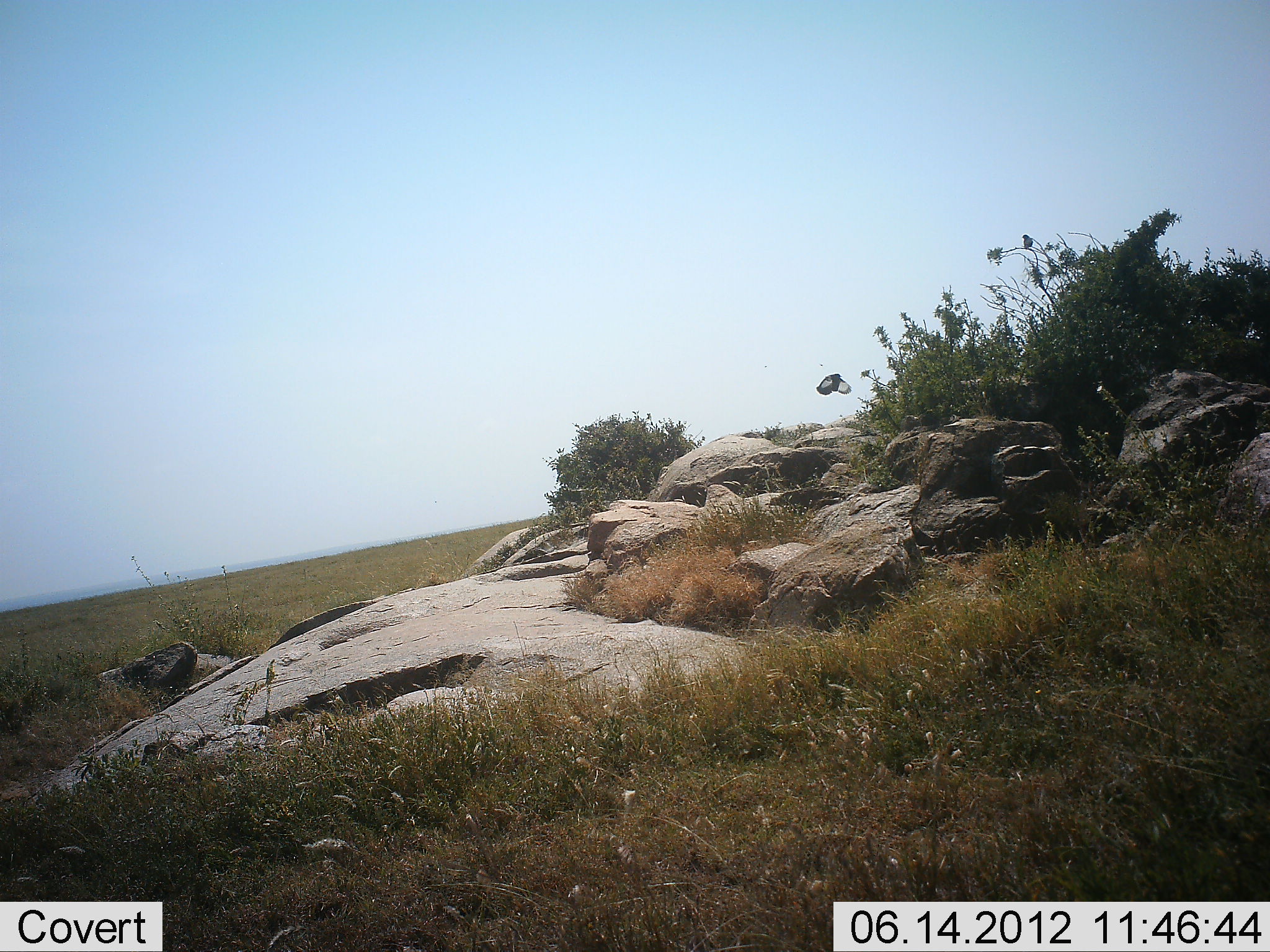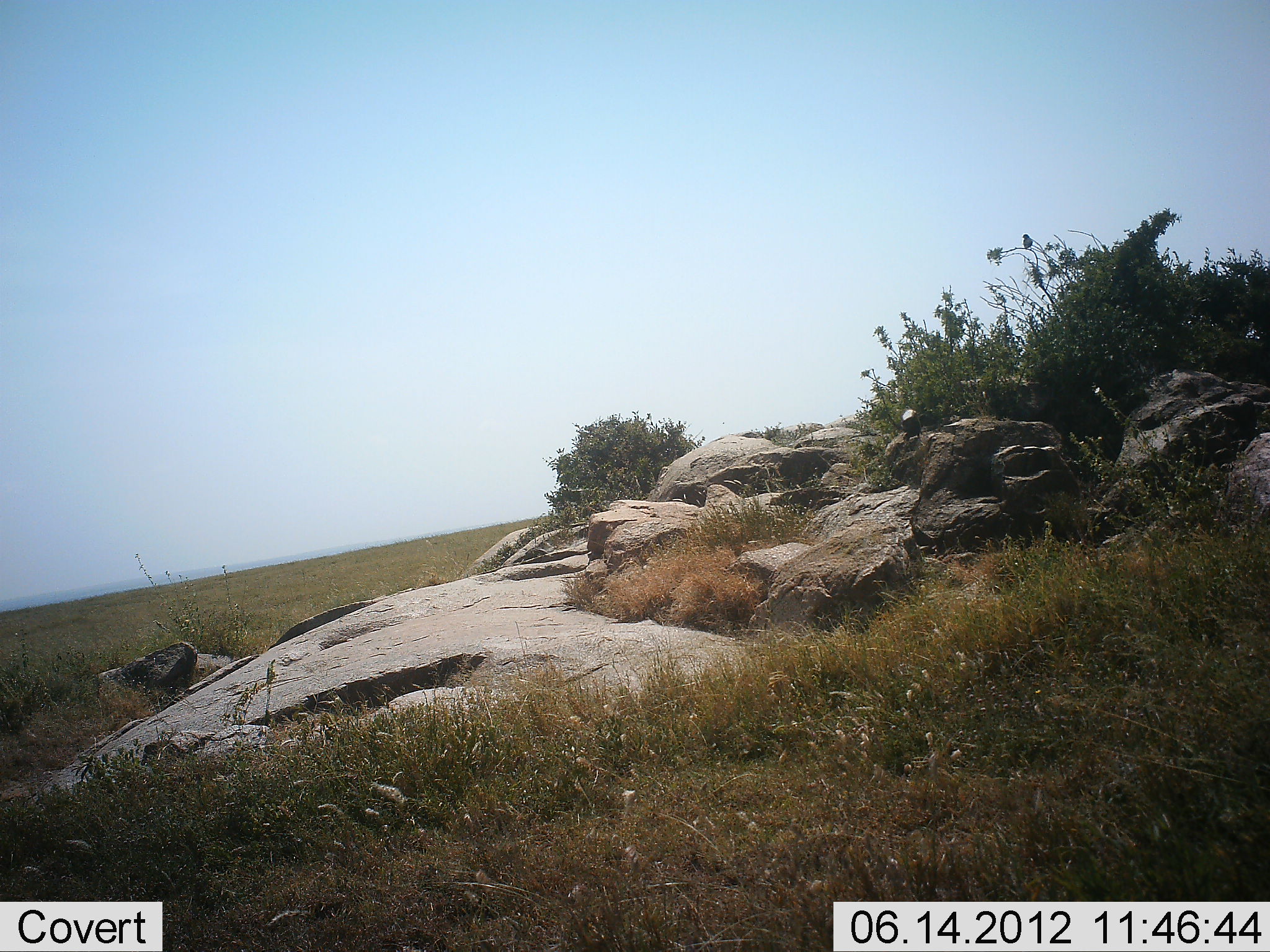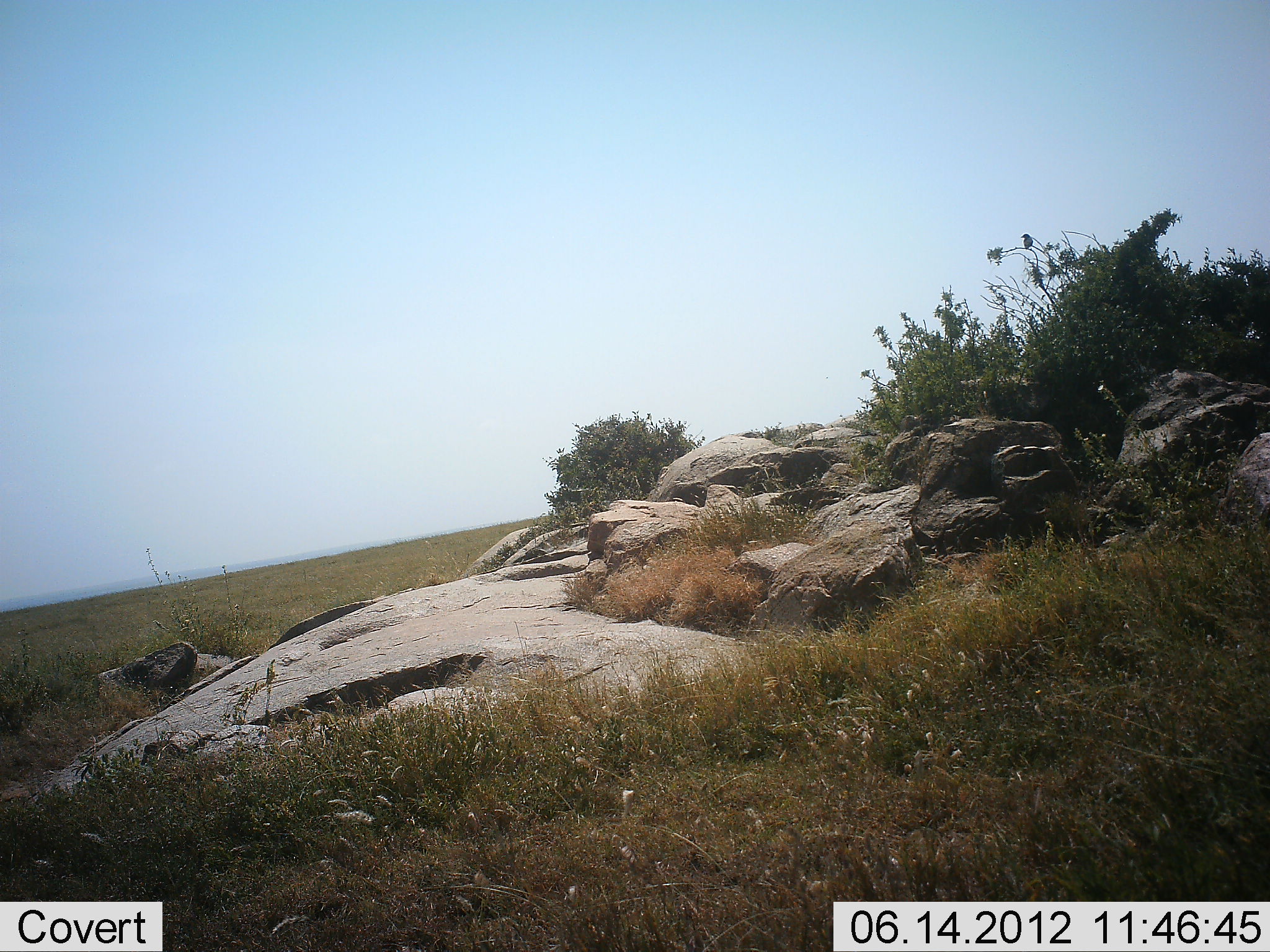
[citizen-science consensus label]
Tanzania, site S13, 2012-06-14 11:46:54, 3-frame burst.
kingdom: Animalia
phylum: Chordata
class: Aves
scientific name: Aves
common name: bird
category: otherbird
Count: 1.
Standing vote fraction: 10%.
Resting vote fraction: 10%.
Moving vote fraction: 100%.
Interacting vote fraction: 0%.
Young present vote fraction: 0%.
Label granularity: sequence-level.